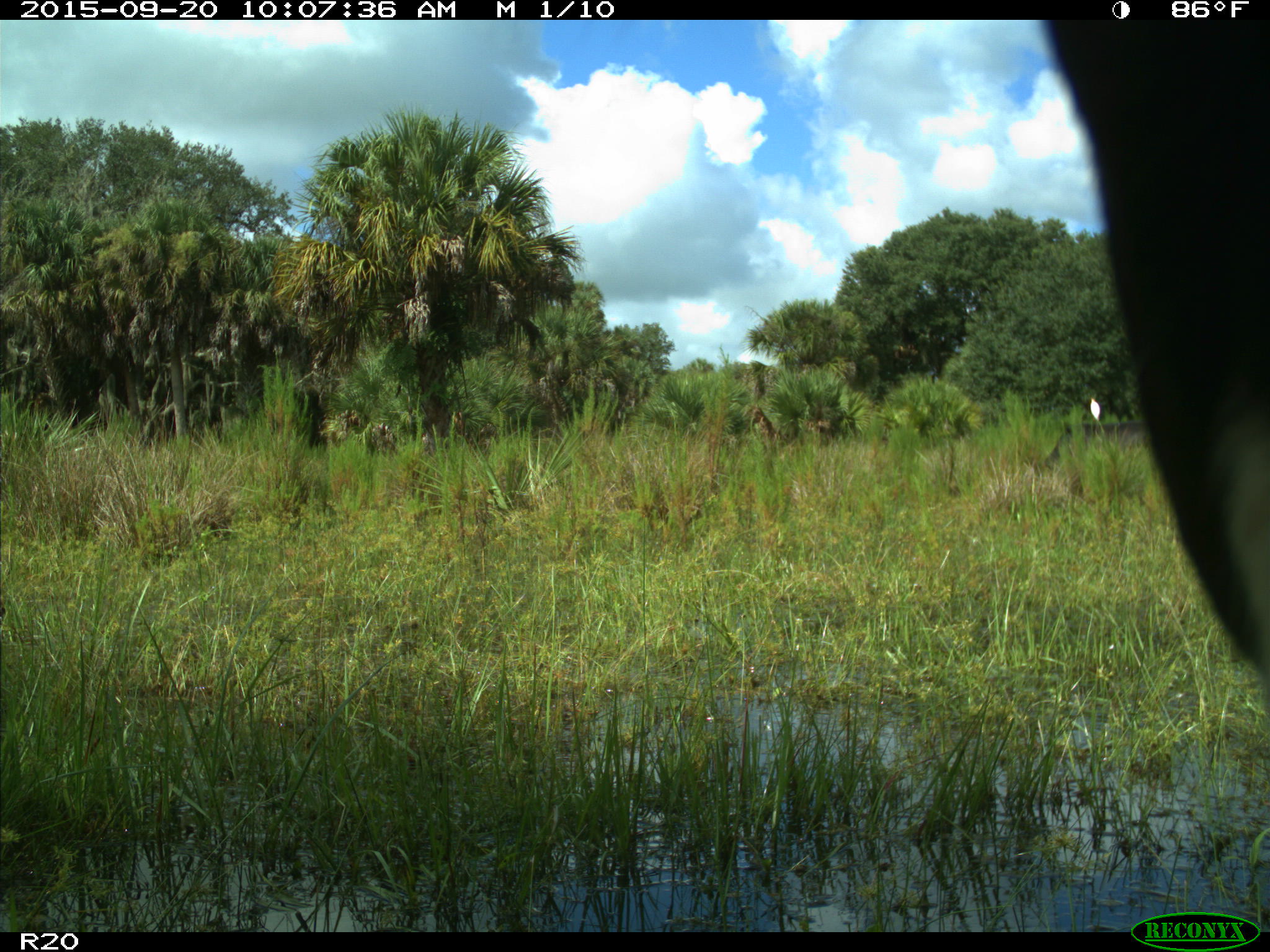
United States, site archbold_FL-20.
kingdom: Animalia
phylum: Chordata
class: Mammalia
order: Artiodactyla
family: Bovidae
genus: Bos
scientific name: Bos taurus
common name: domestic cow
Bos taurus (domestic cow).